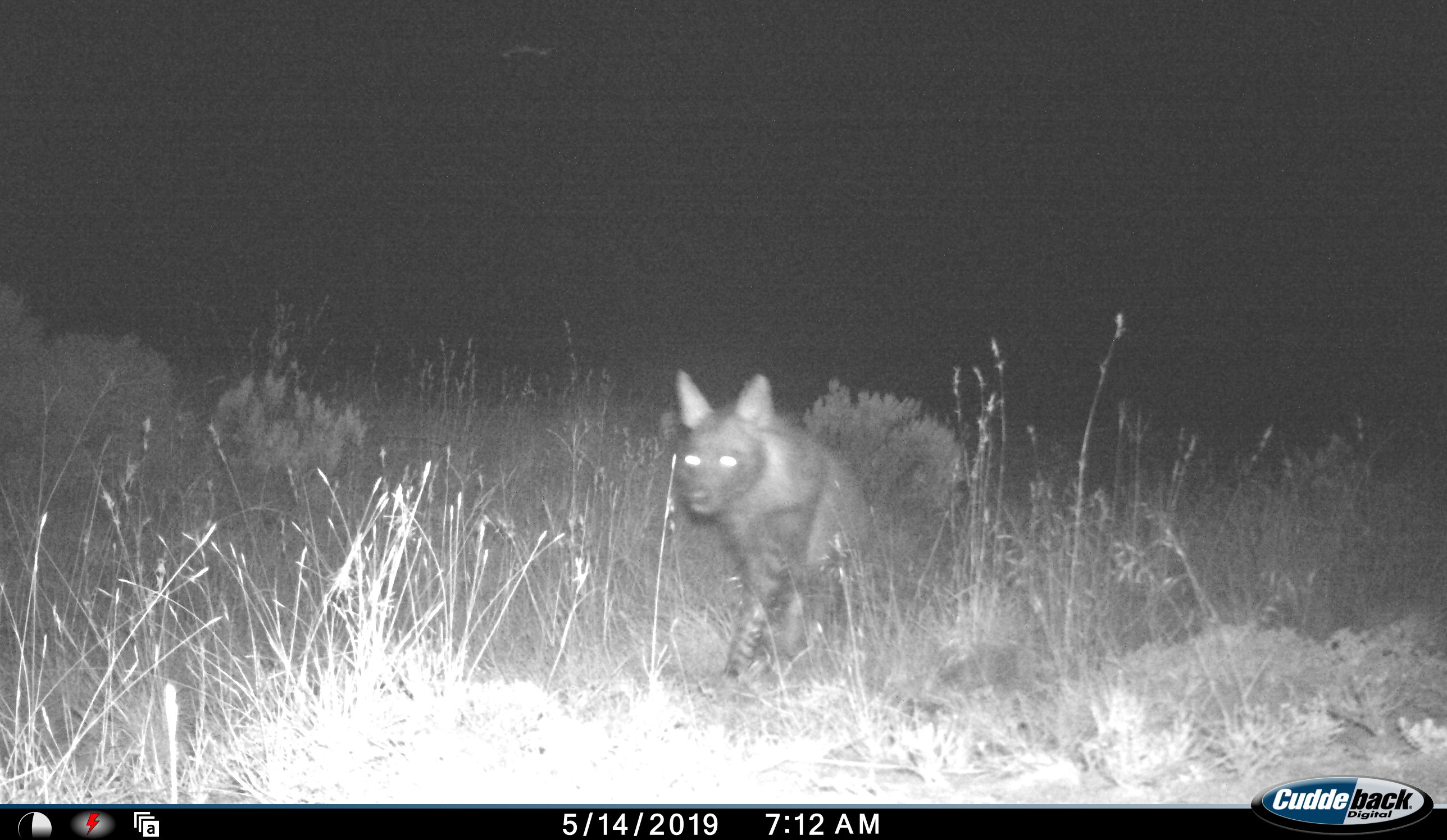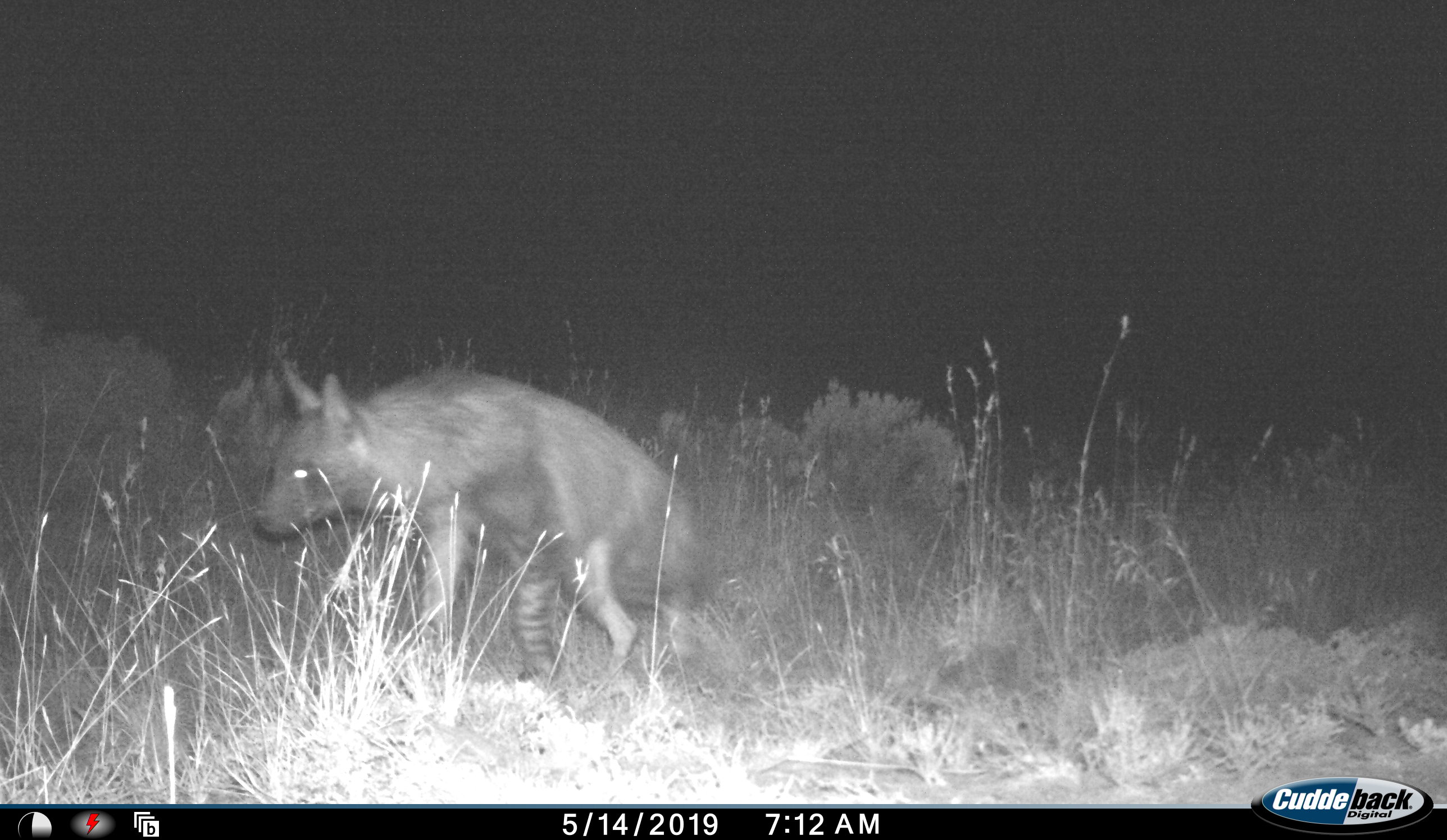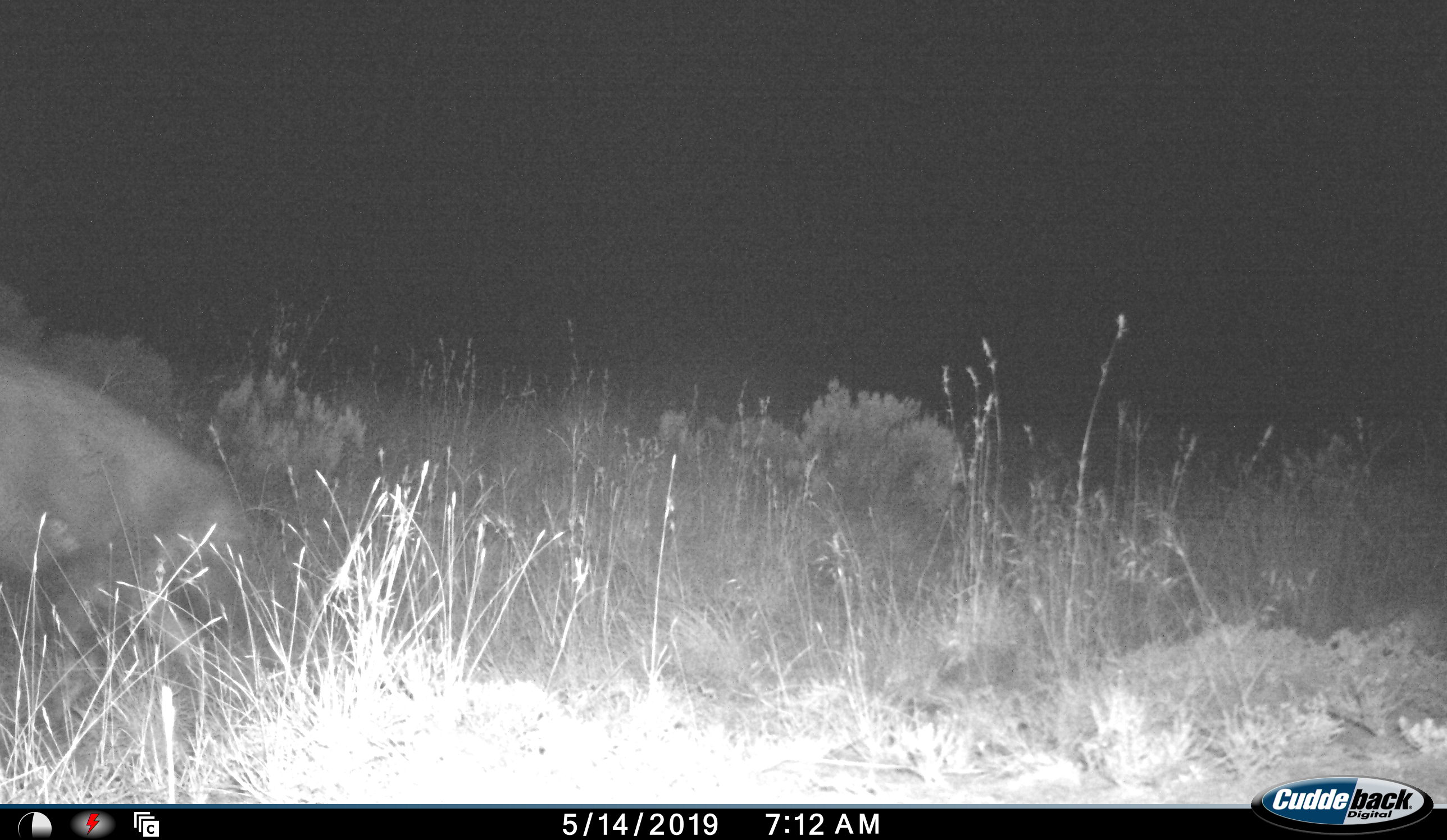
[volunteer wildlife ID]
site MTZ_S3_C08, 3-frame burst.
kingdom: Animalia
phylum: Chordata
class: Mammalia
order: Carnivora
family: Hyaenidae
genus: Parahyaena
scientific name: Parahyaena brunnea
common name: brown hyena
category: hyenabrown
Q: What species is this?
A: Hyenabrown (brown hyena) (Parahyaena brunnea).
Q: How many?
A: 1.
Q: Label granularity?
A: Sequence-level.